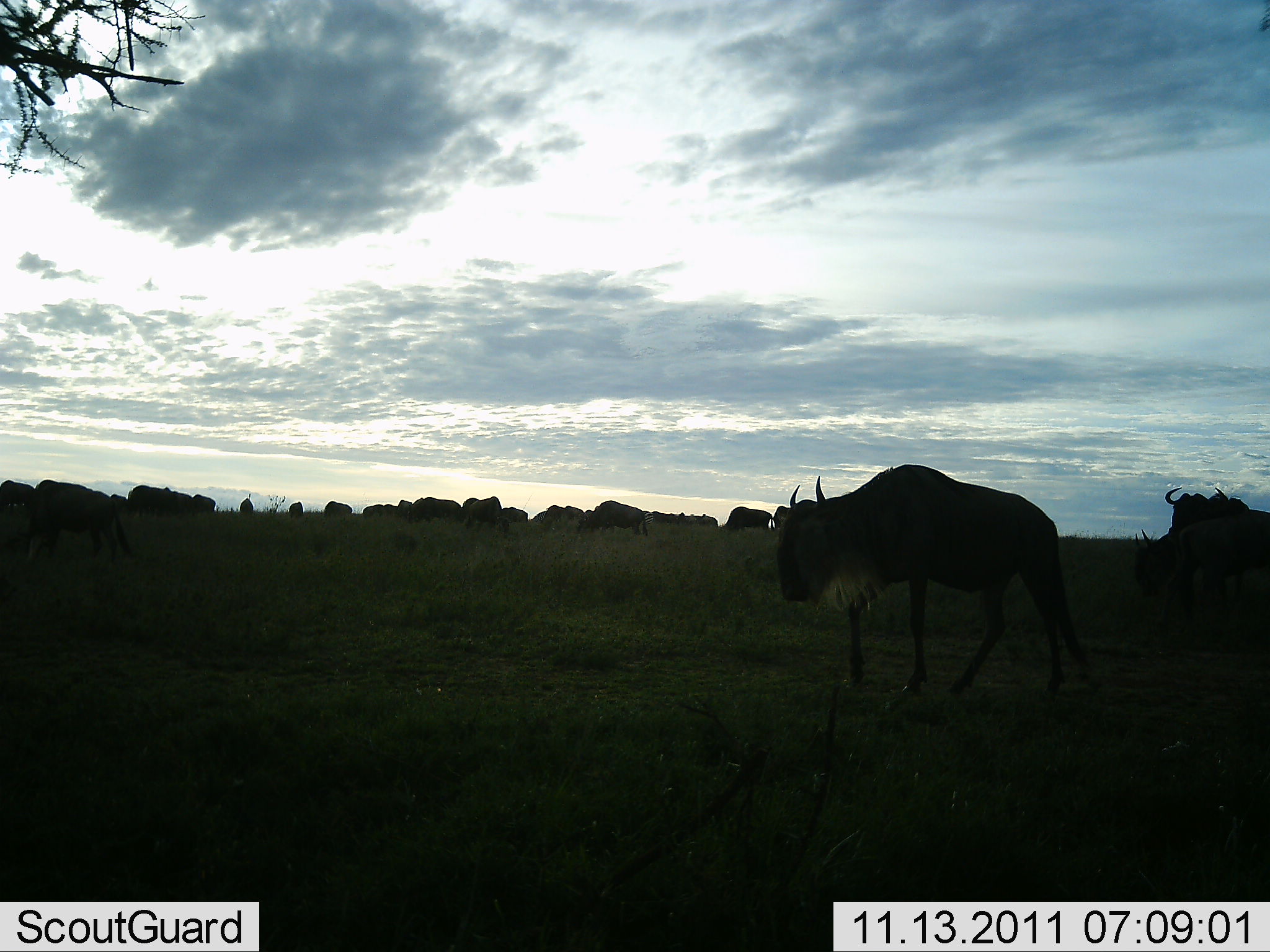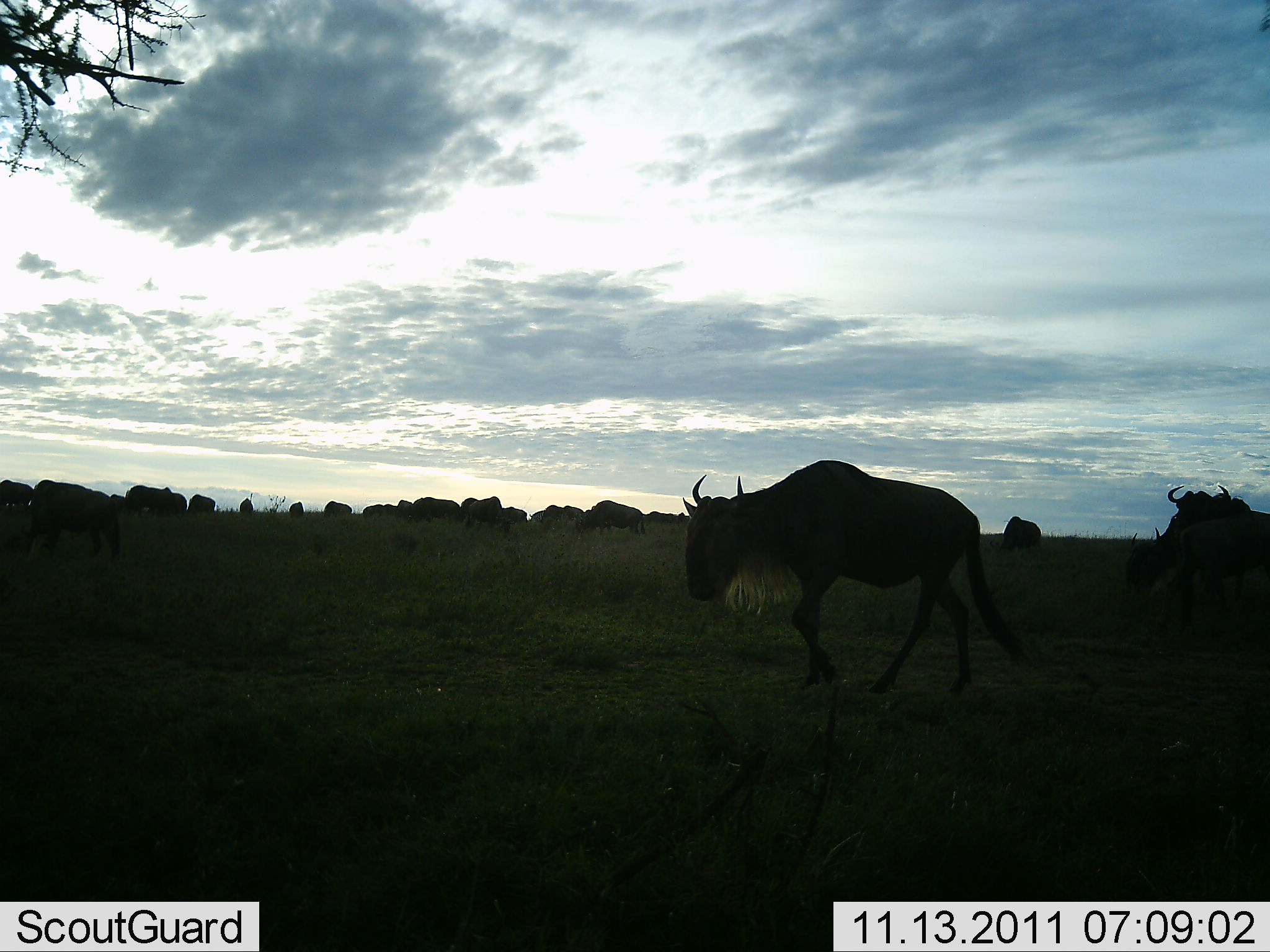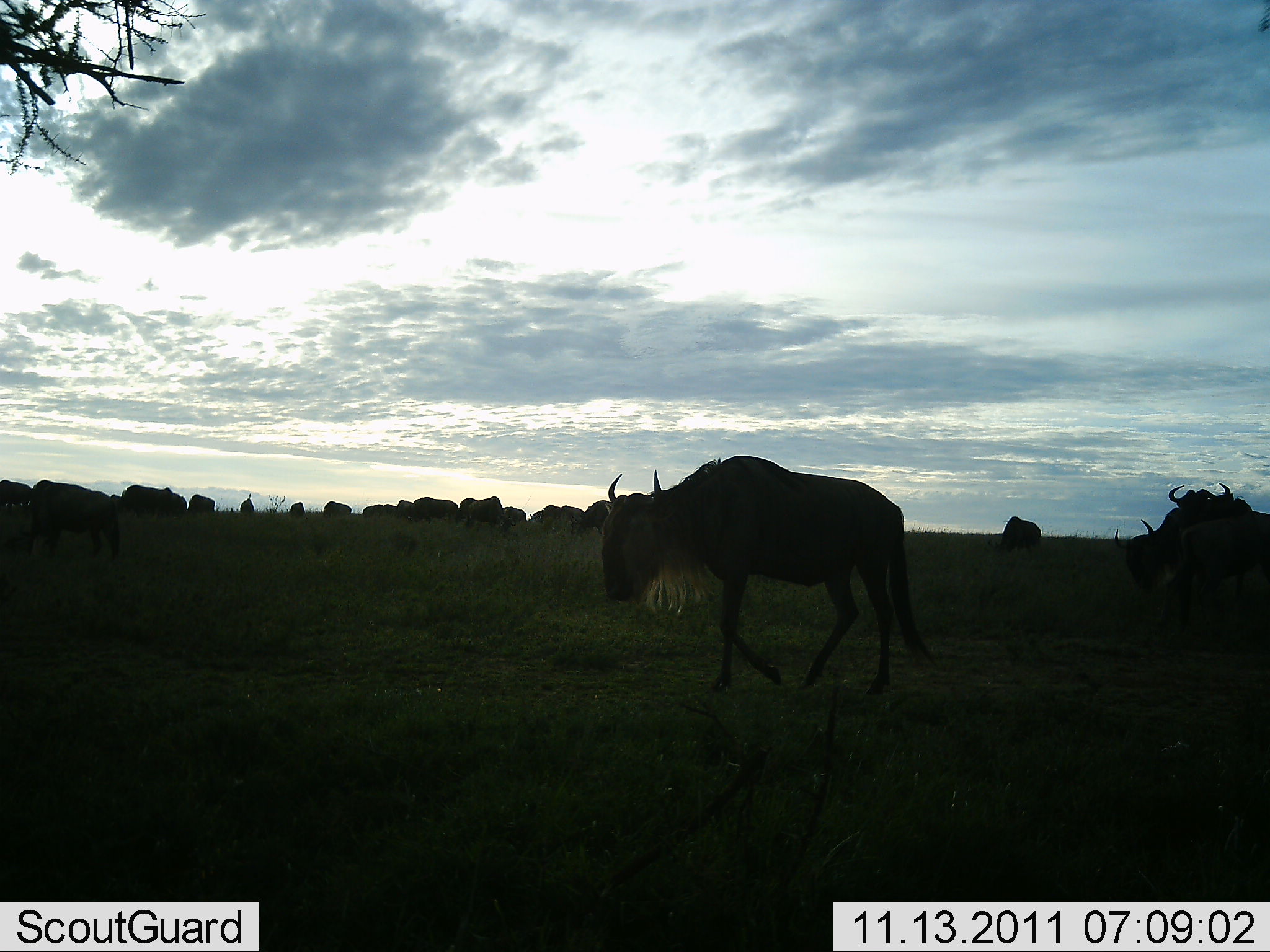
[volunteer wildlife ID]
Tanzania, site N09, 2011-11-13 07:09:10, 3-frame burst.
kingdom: Animalia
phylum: Chordata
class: Mammalia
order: Artiodactyla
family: Bovidae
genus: Connochaetes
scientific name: Connochaetes taurinus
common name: blue wildebeest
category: wildebeest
Wildebeest (blue wildebeest) (Connochaetes taurinus), count 11-50. Behavior (volunteer vote fractions): standing 45%, resting 18%, moving 82%, interacting 18%. Young present (vote fraction): 0%. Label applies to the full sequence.